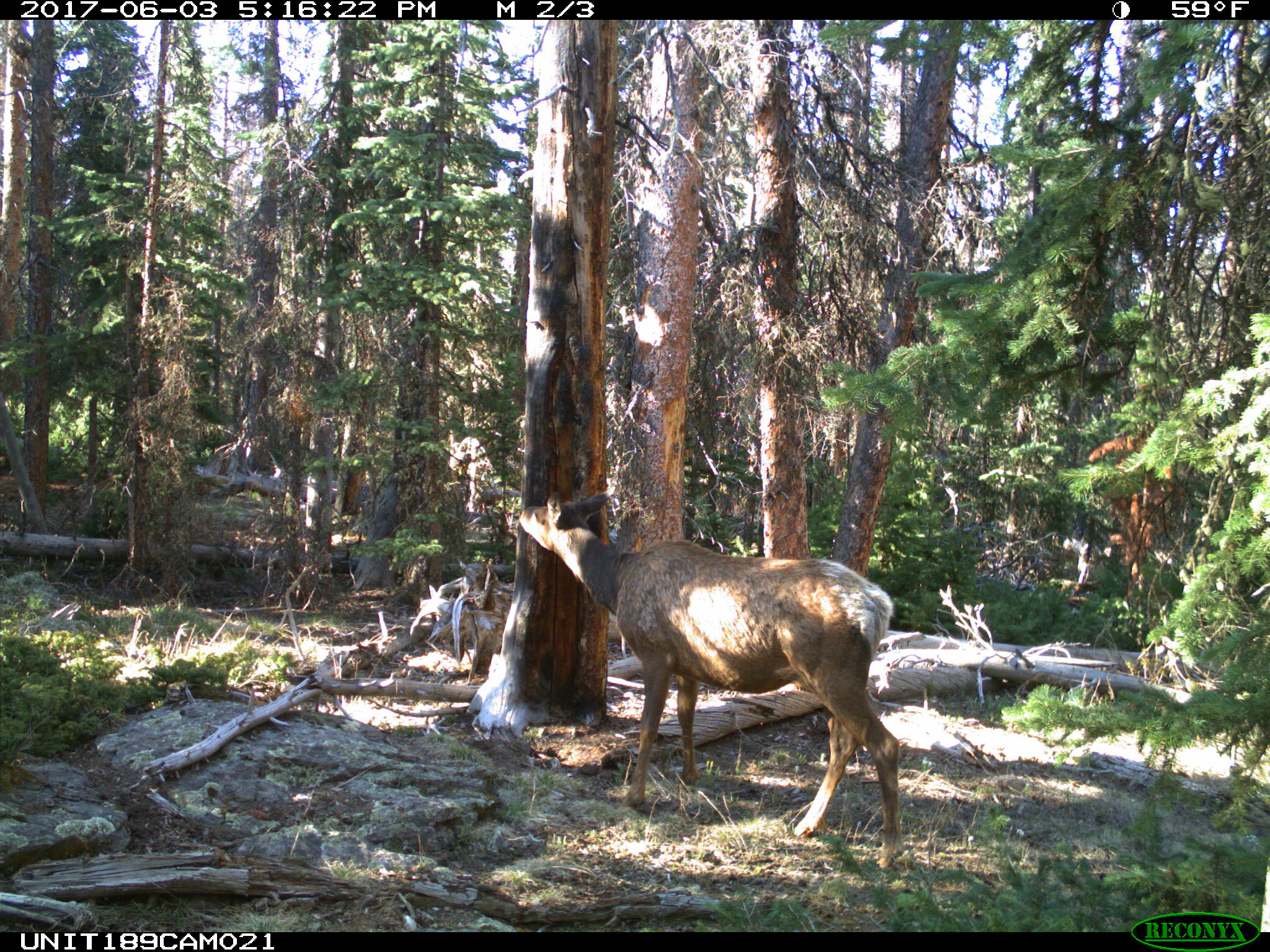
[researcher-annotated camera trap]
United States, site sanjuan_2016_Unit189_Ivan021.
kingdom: Animalia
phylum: Chordata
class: Mammalia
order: Artiodactyla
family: Cervidae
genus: Cervus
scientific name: Cervus elaphus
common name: red deer